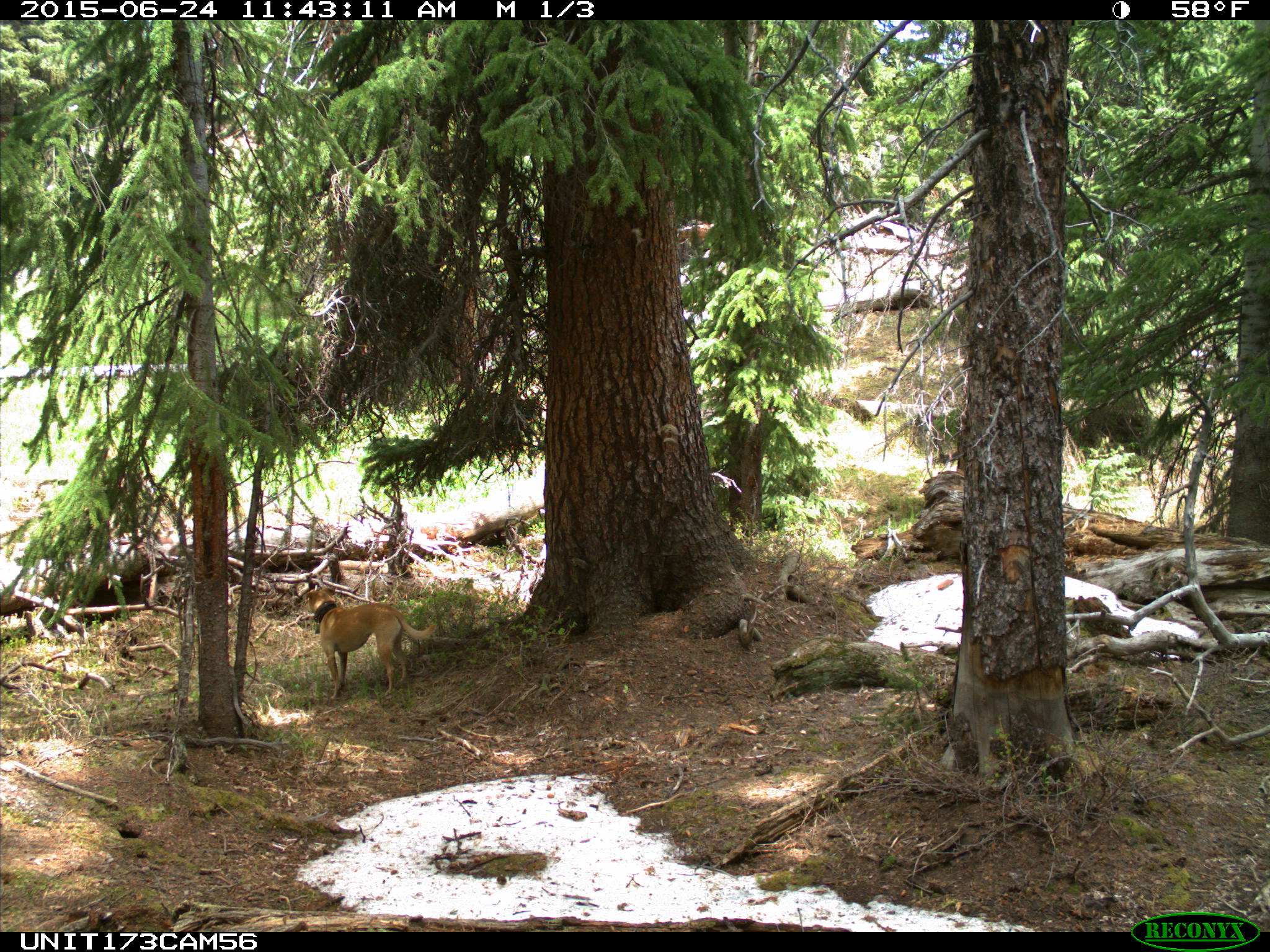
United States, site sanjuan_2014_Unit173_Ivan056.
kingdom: Animalia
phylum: Chordata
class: Mammalia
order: Carnivora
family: Canidae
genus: Canis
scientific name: Canis familiaris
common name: domestic dog